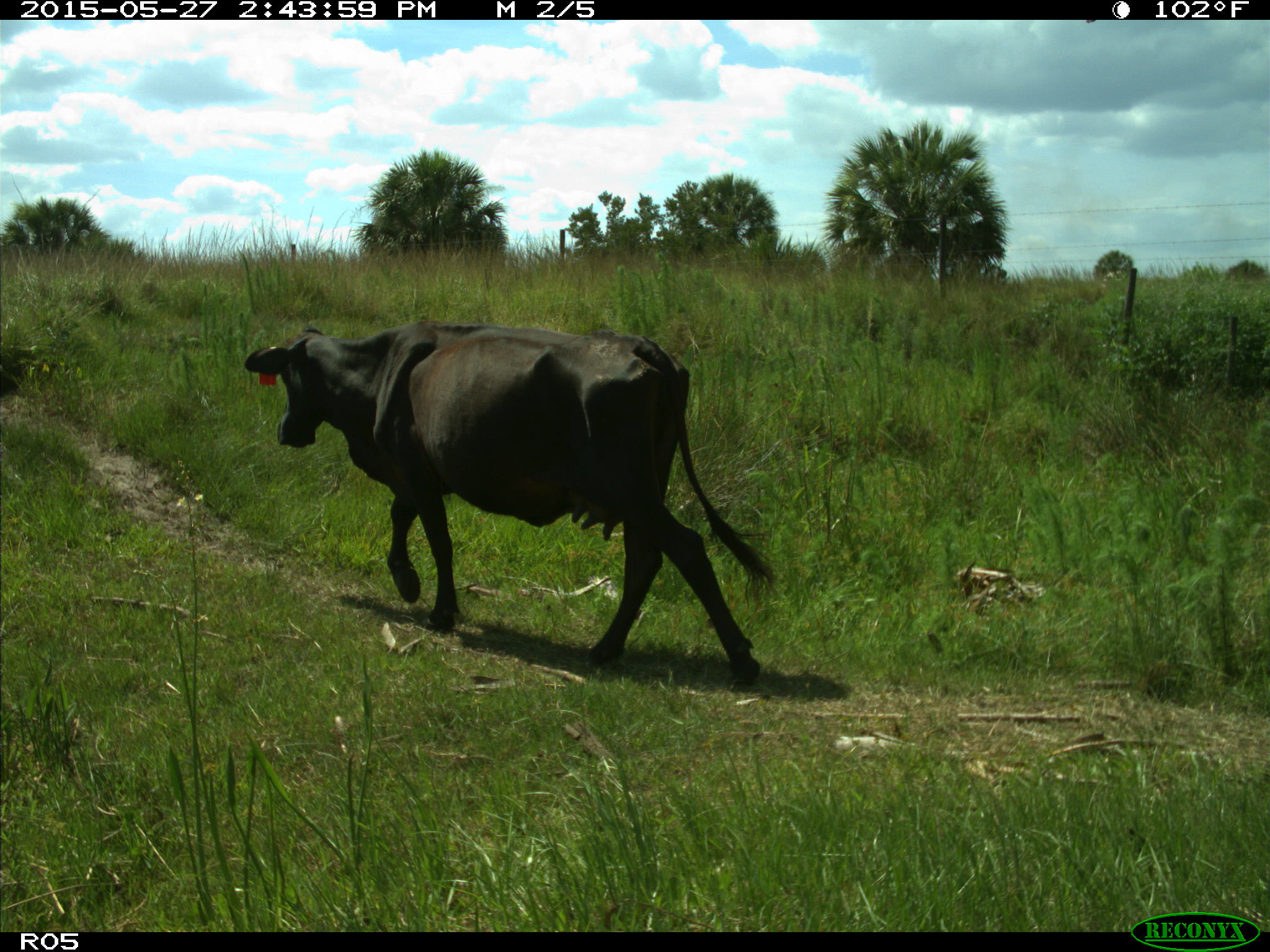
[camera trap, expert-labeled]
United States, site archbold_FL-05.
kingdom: Animalia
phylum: Chordata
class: Mammalia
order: Artiodactyla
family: Bovidae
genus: Bos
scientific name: Bos taurus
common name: domestic cow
Bos taurus (domestic cow).